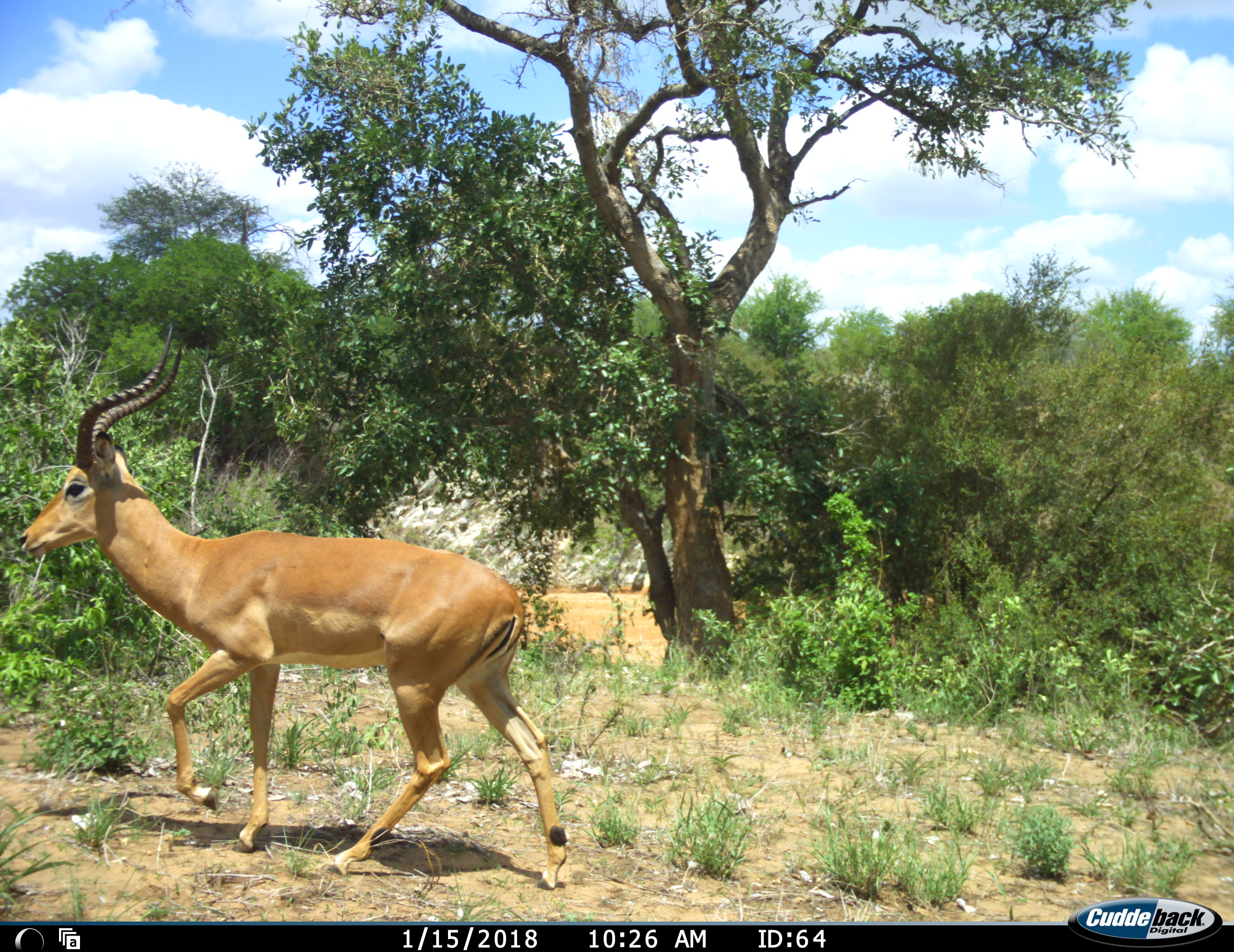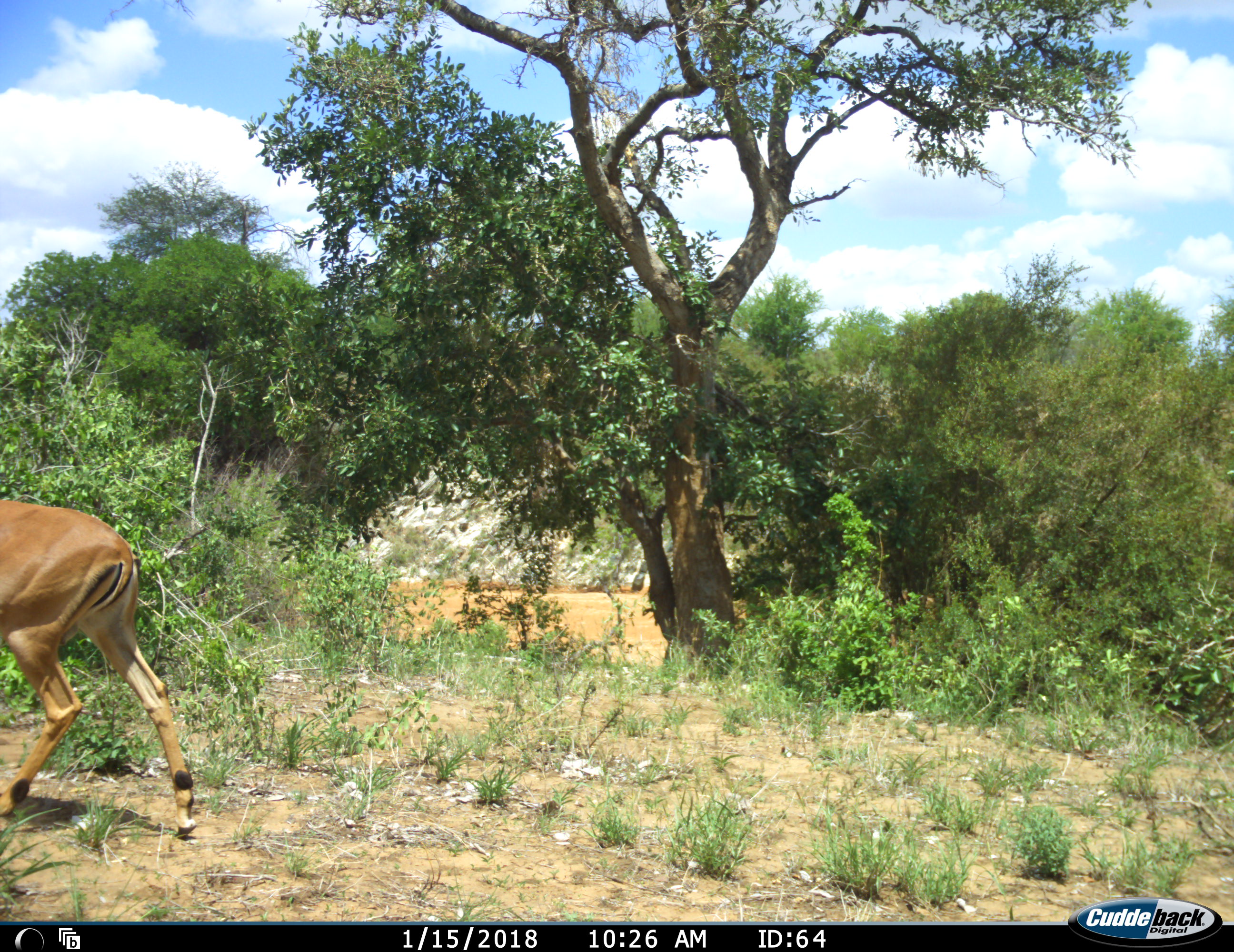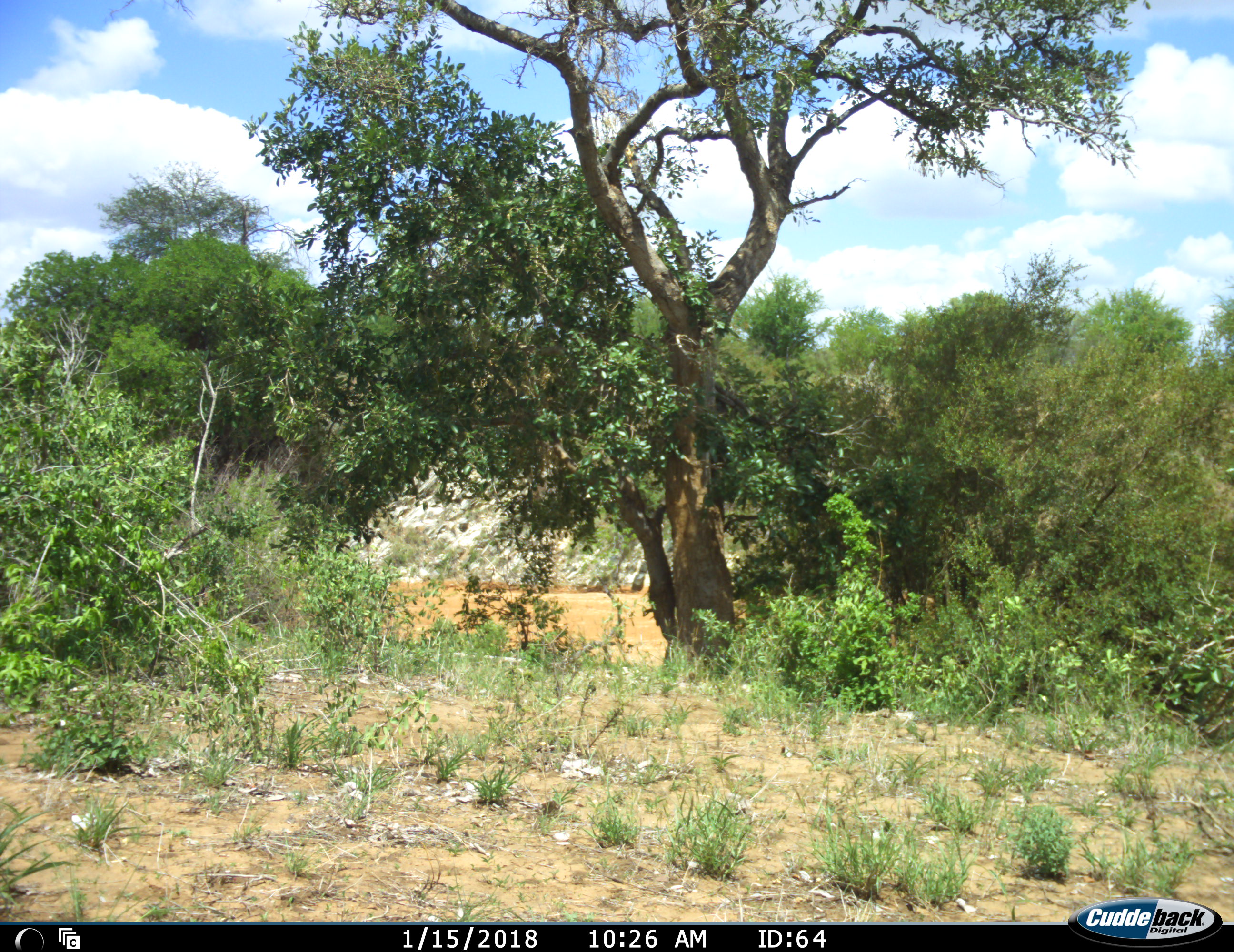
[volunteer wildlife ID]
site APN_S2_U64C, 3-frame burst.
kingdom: Animalia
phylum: Chordata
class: Mammalia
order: Artiodactyla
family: Bovidae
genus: Aepyceros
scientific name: Aepyceros melampus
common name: impala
Impala (Aepyceros melampus), count 1. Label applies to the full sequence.